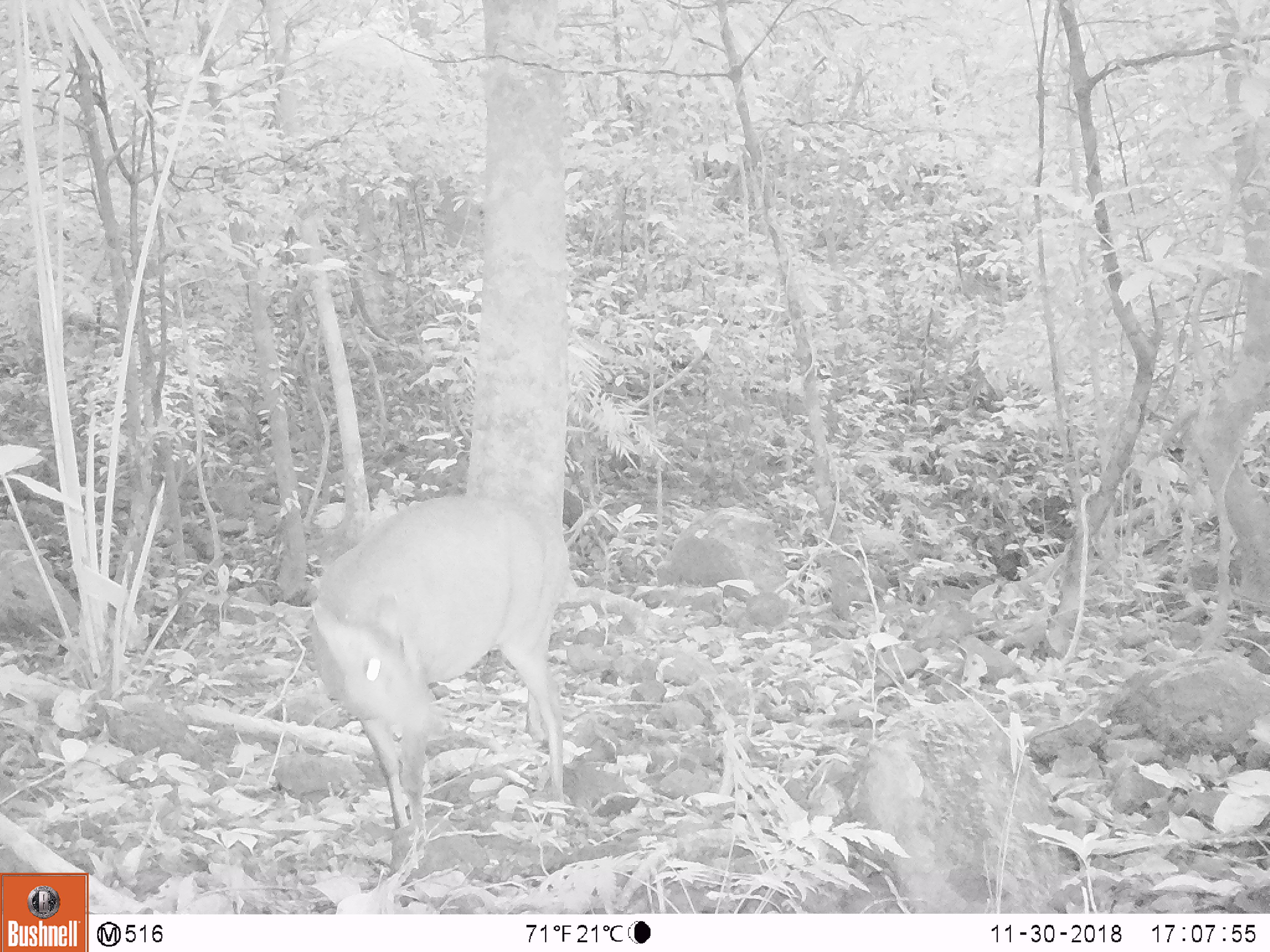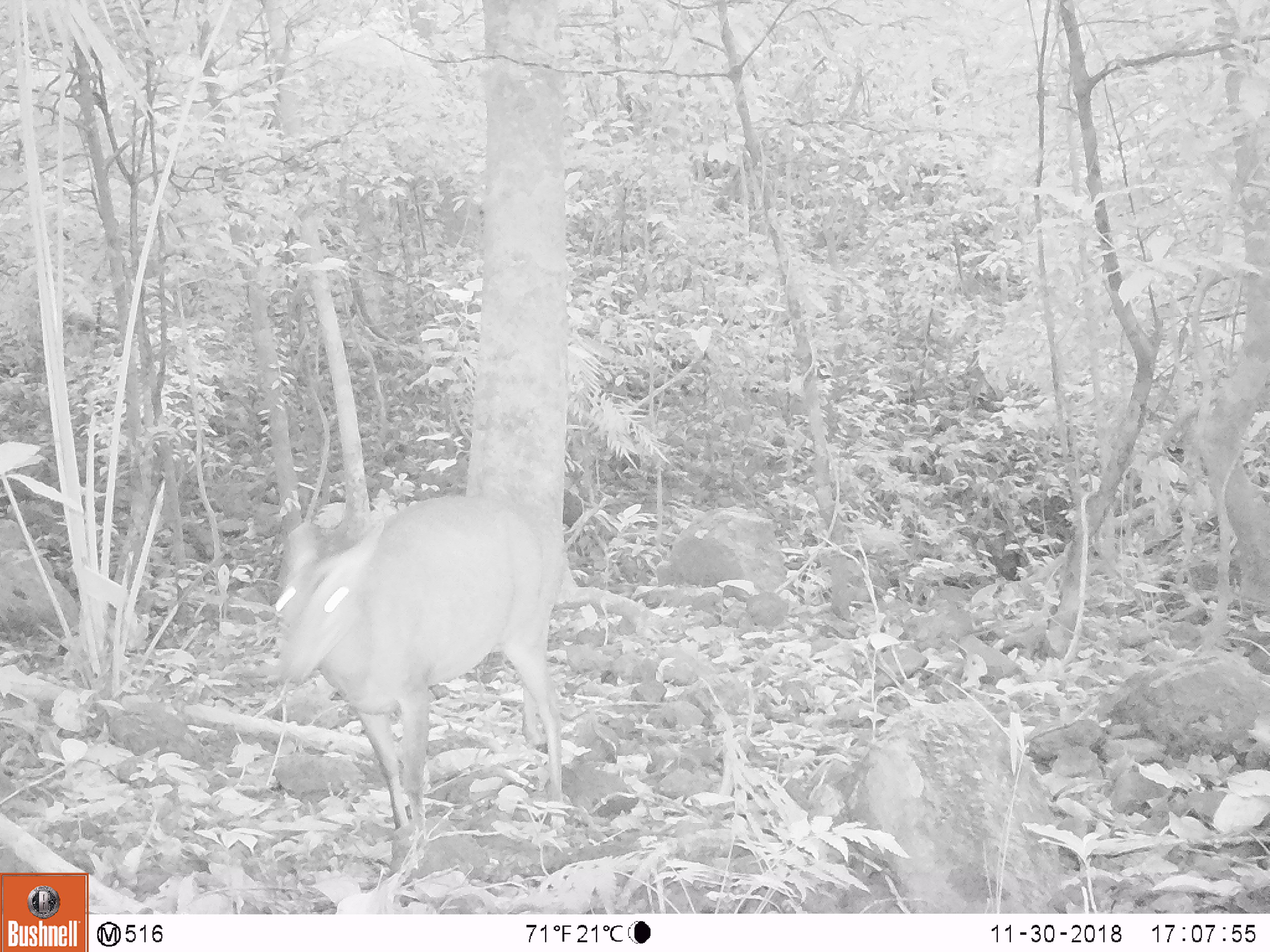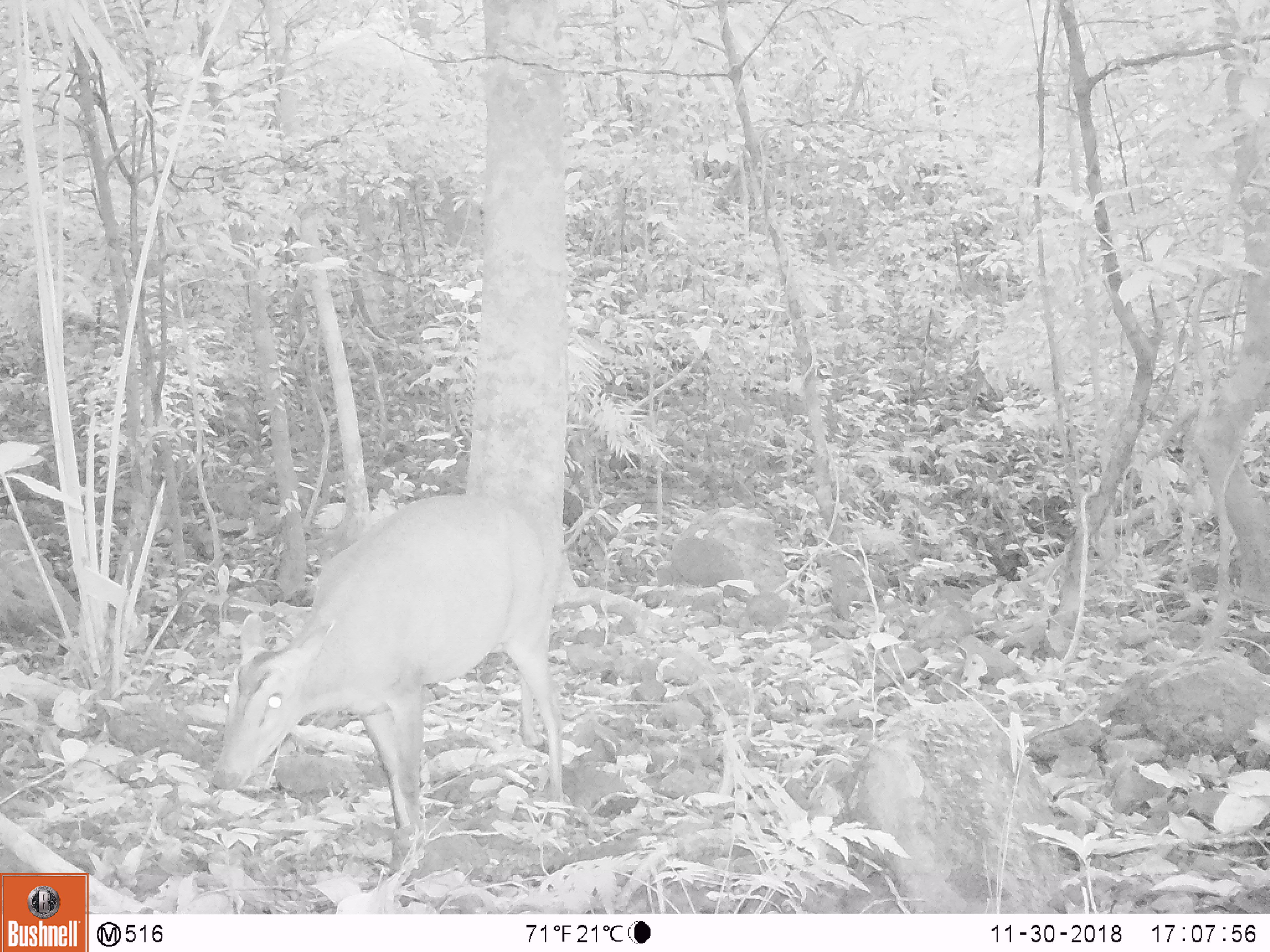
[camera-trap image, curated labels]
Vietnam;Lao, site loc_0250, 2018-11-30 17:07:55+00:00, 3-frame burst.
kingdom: Animalia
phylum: Chordata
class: Mammalia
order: Artiodactyla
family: Cervidae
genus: Muntiacus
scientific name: Muntiacus vuquangensis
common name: large-antlered muntjac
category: large antlered muntjac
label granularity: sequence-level